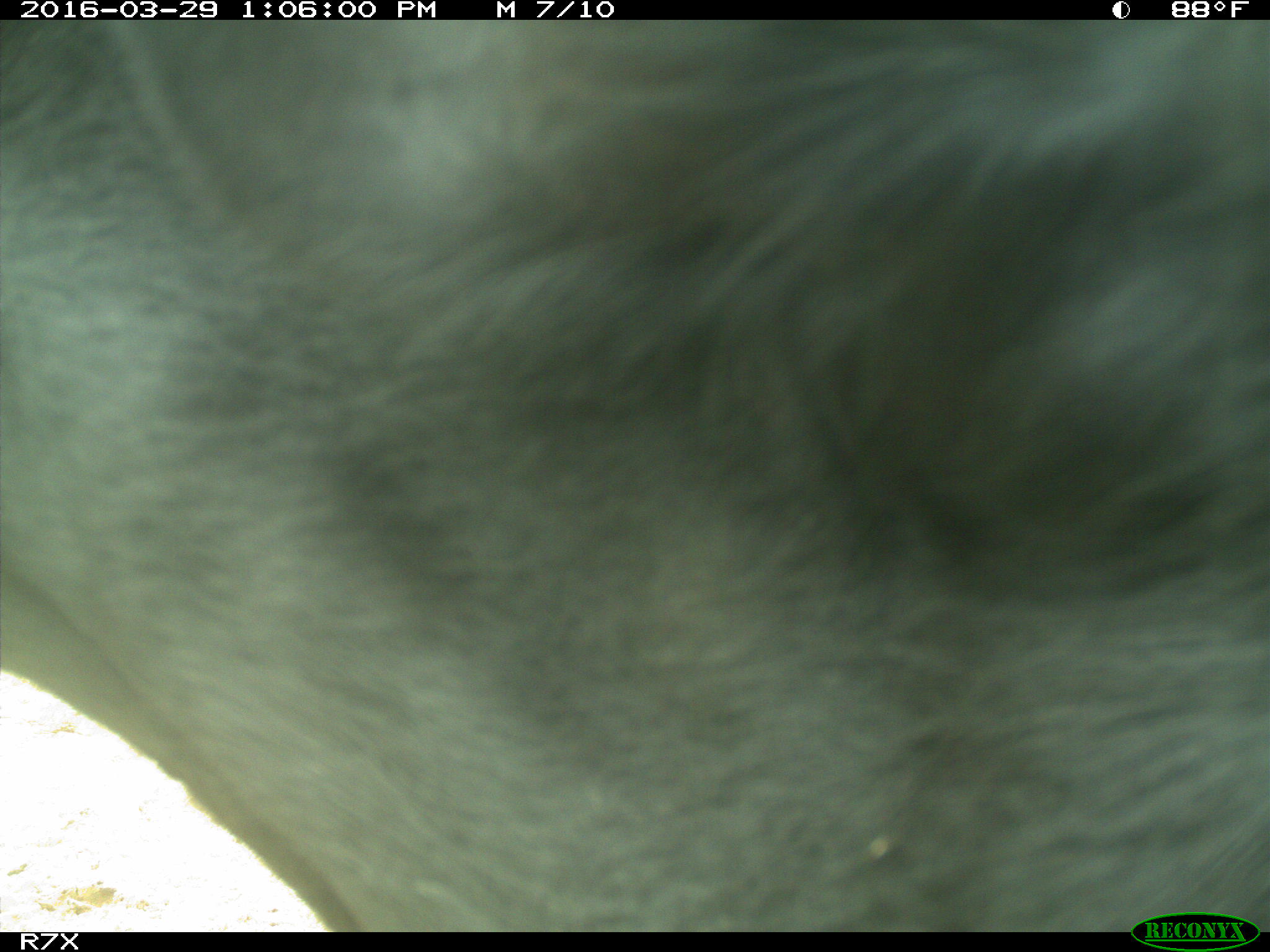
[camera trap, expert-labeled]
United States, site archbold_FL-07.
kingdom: Animalia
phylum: Chordata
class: Mammalia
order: Artiodactyla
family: Bovidae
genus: Bos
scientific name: Bos taurus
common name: domestic cow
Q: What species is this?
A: Bos taurus (domestic cow).